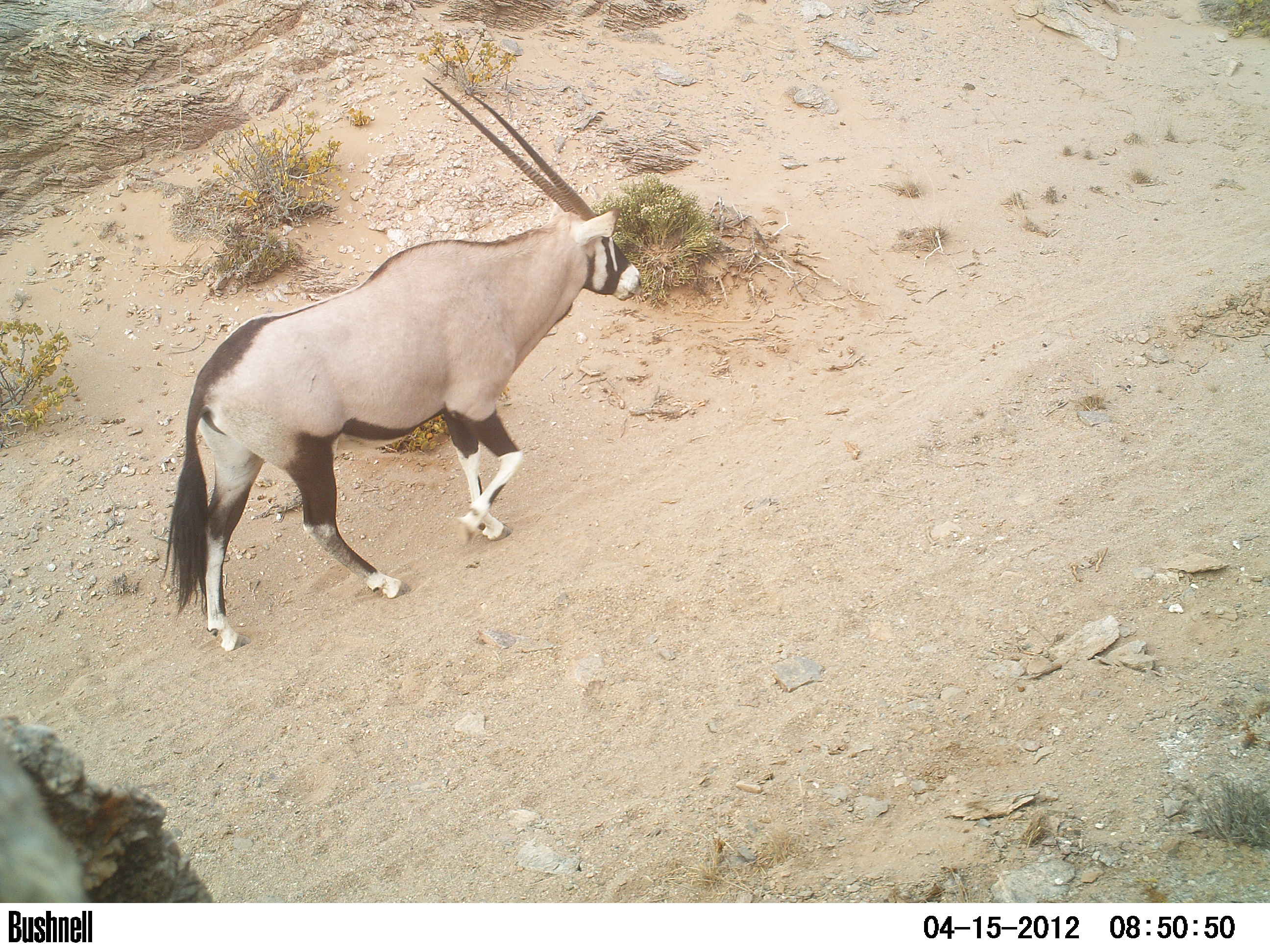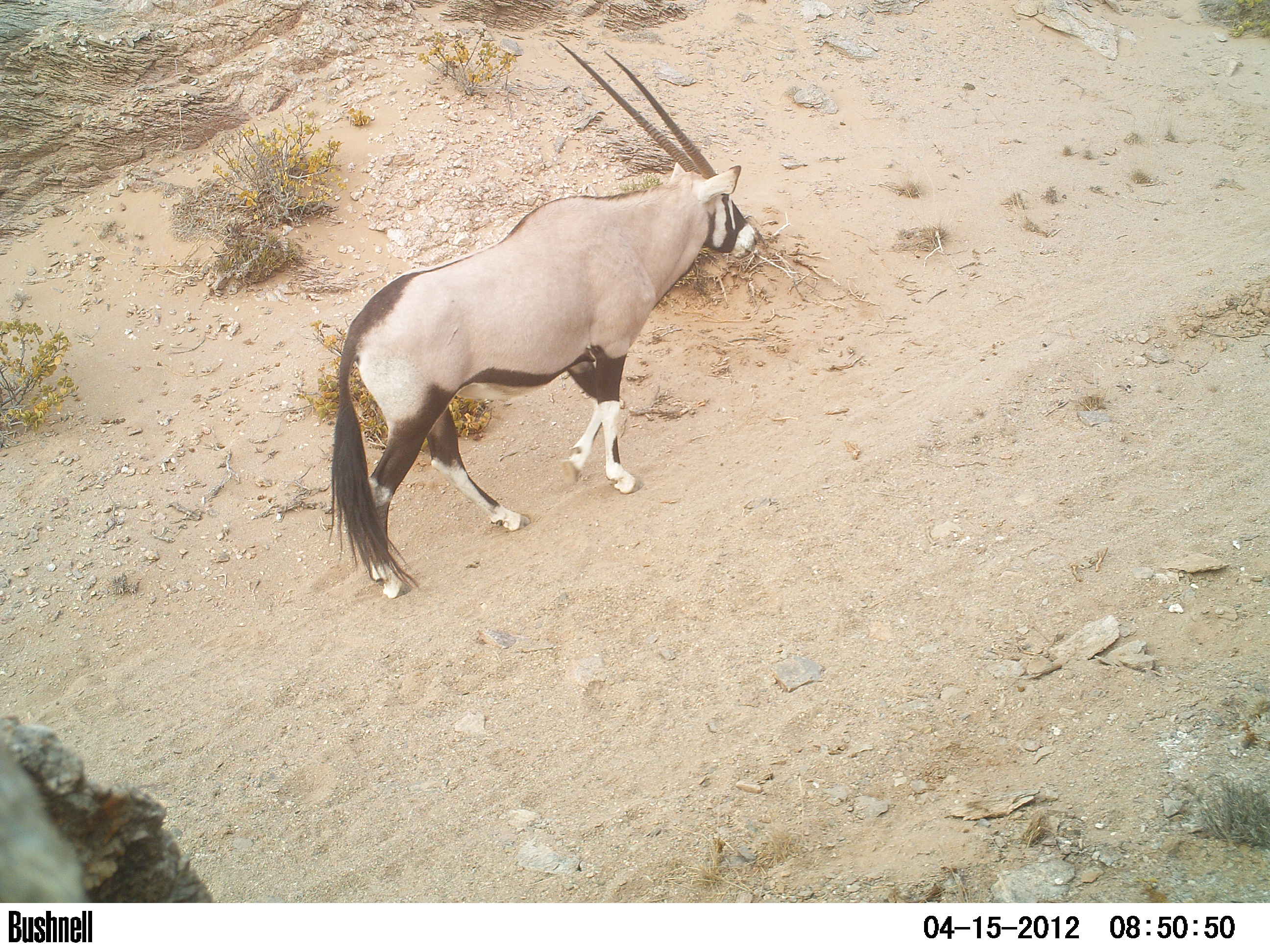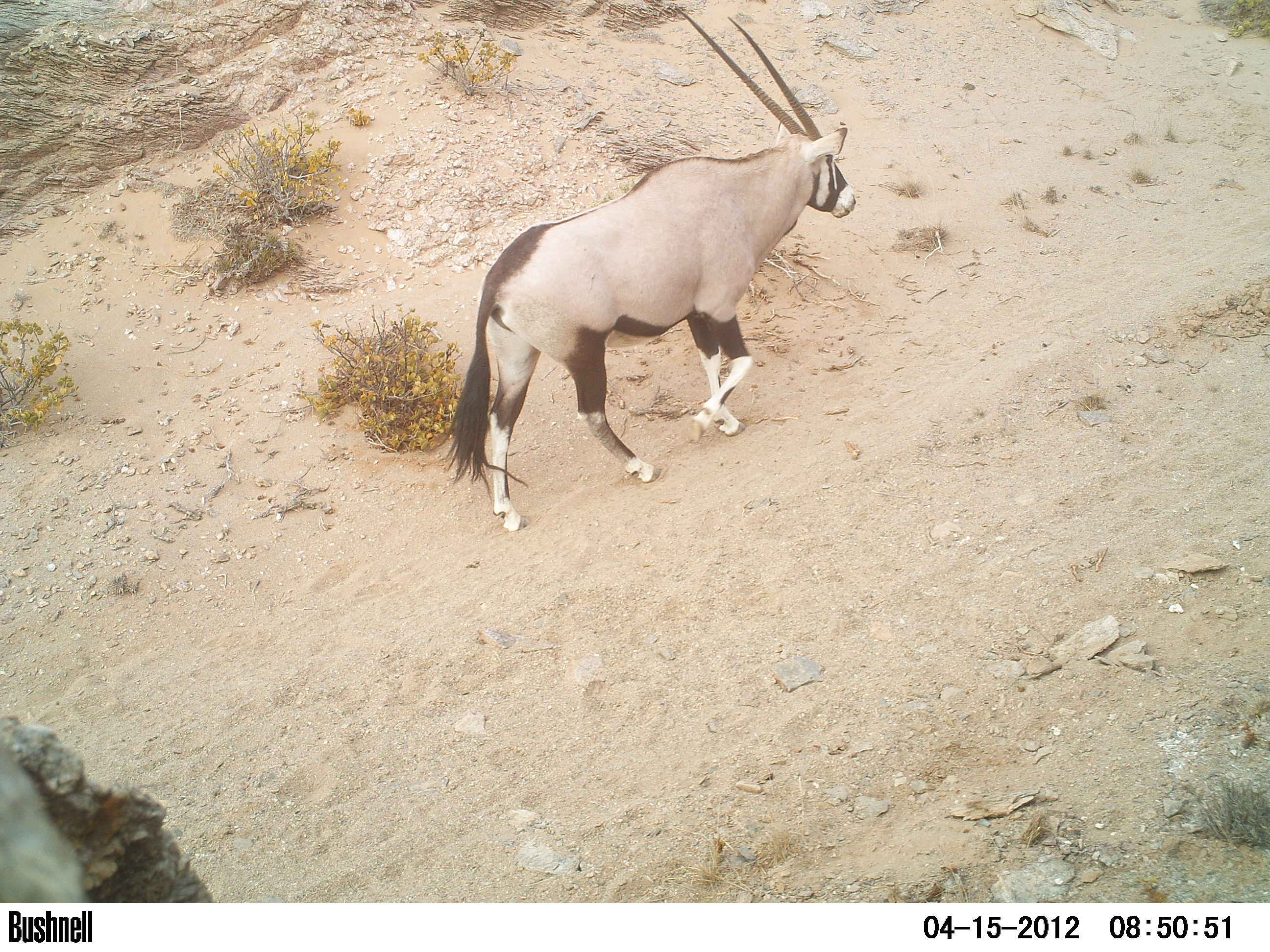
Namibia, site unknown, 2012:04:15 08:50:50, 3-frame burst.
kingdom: Animalia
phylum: Chordata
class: Mammalia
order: Artiodactyla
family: Bovidae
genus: Oryx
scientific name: Oryx gazella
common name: gemsbok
Oryx gazella (gemsbok).